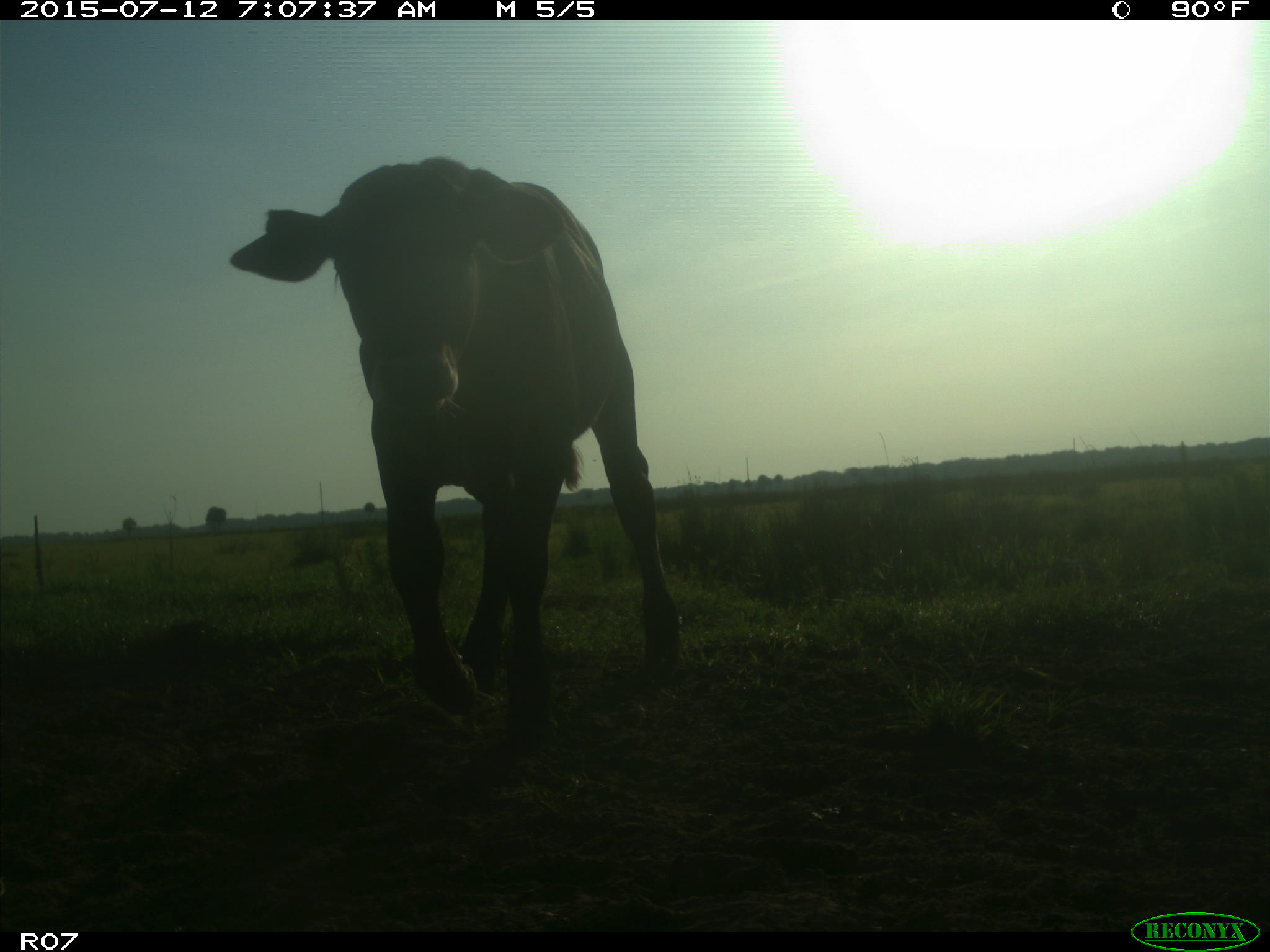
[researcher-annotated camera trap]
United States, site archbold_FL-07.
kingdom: Animalia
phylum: Chordata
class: Mammalia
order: Artiodactyla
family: Bovidae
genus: Bos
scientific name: Bos taurus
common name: domestic cow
Bos taurus (domestic cow).